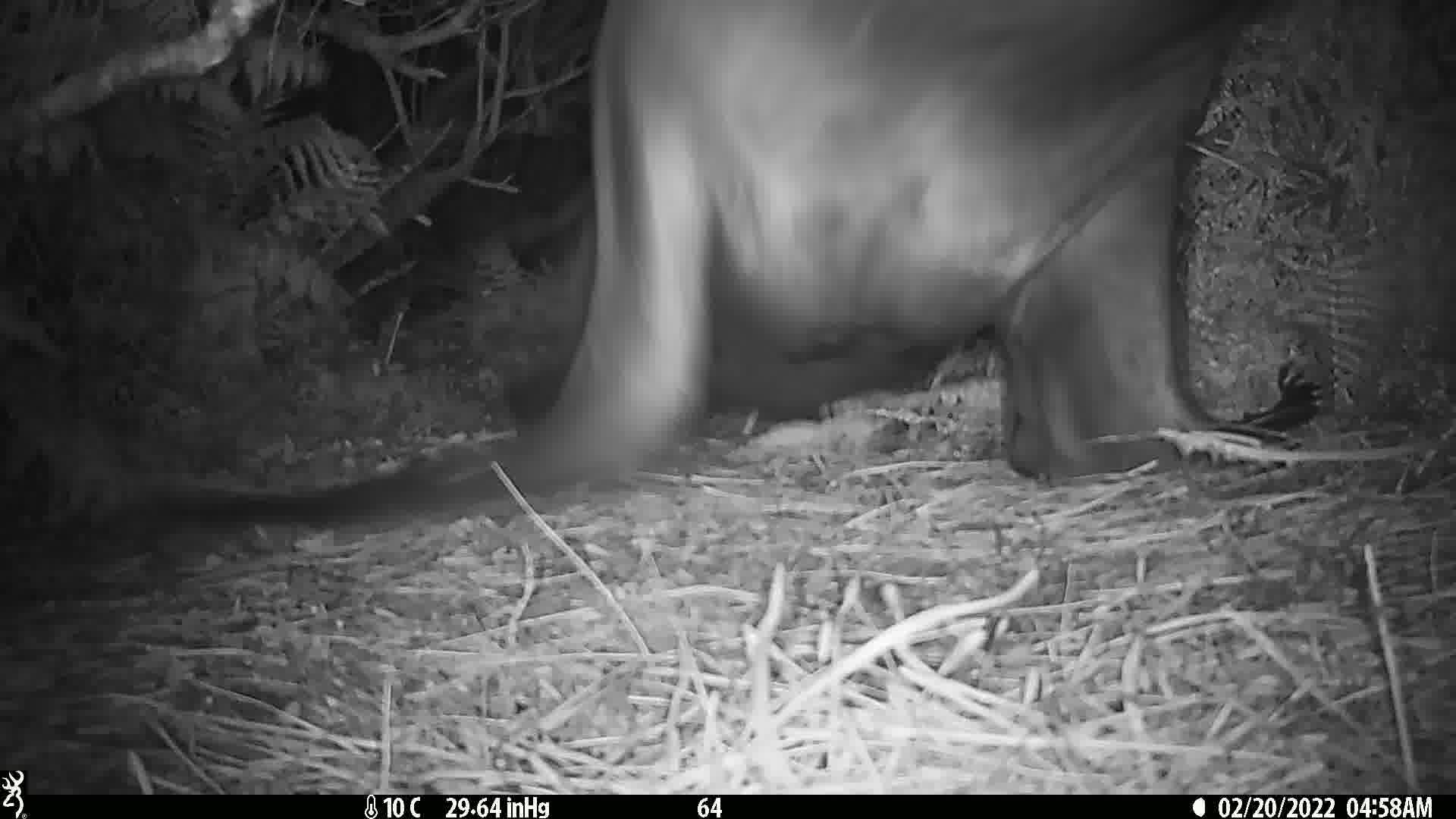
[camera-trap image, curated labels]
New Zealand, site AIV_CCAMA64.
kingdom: Animalia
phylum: Chordata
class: Mammalia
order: Carnivora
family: Otariidae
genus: Phocarctos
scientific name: Phocarctos hookeri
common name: new zealand sea lion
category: sealion